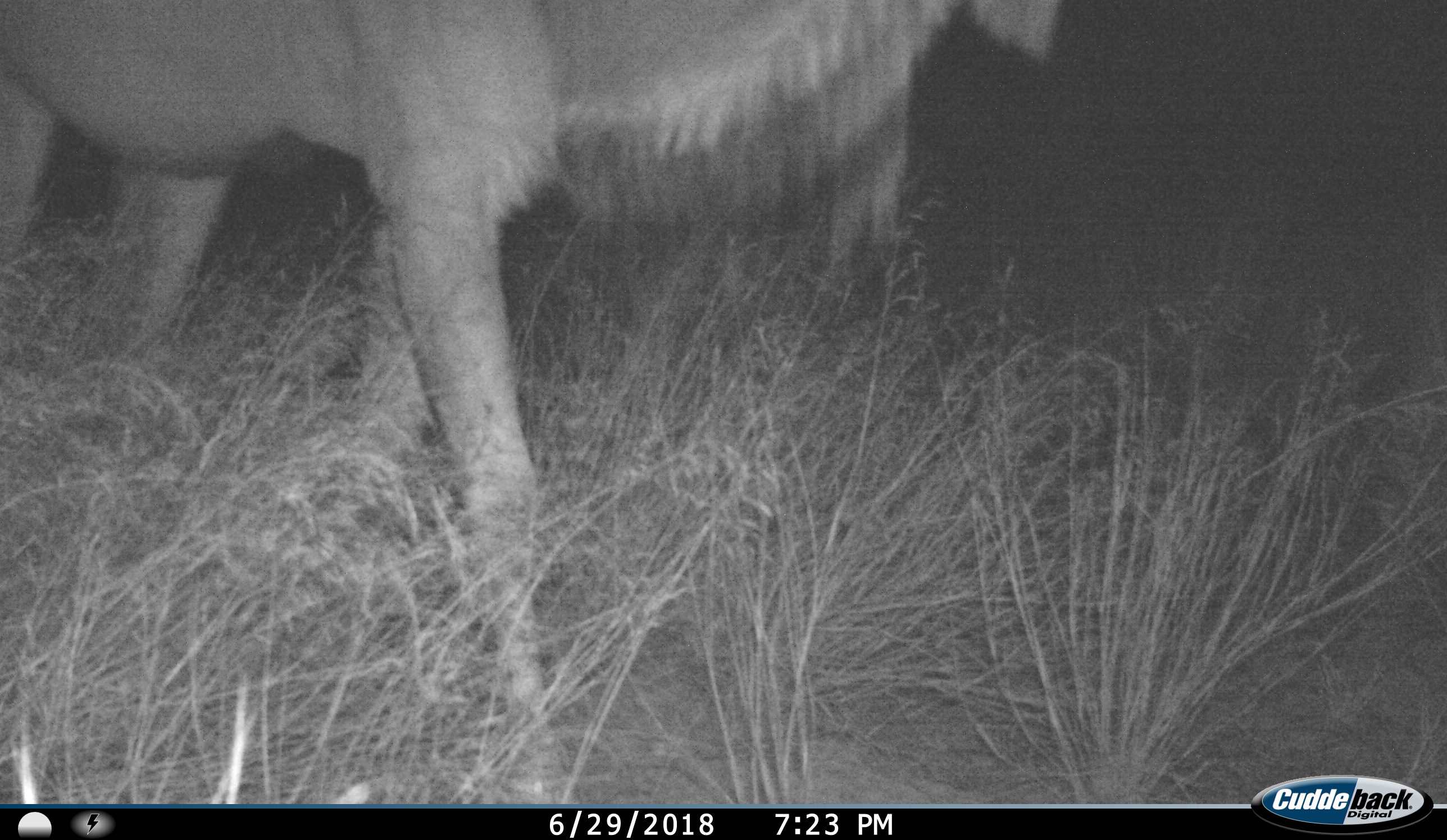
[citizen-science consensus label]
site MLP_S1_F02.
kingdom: Animalia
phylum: Chordata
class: Mammalia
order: Artiodactyla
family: Bovidae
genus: Tragelaphus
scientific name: Tragelaphus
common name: kudu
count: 1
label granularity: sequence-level